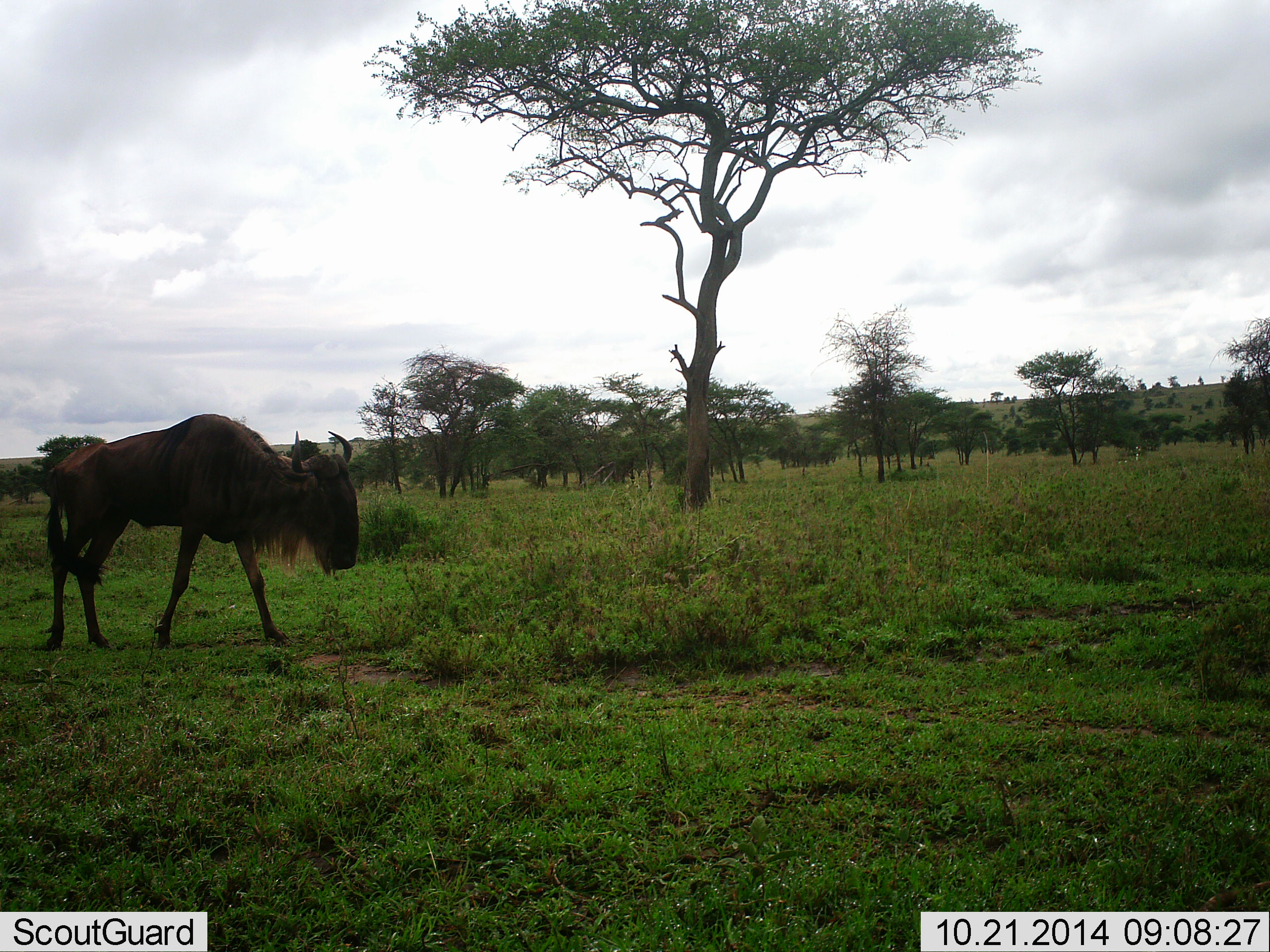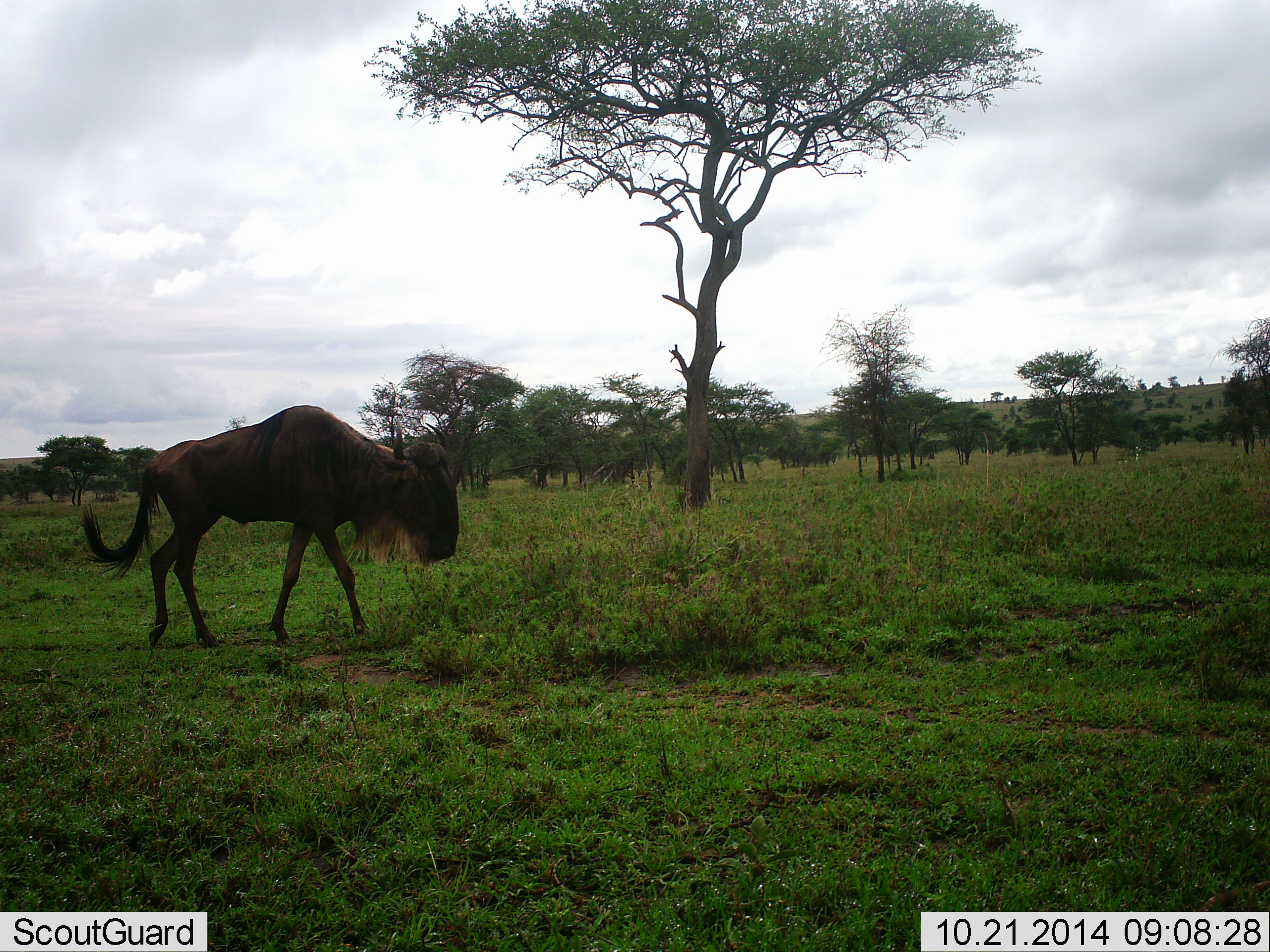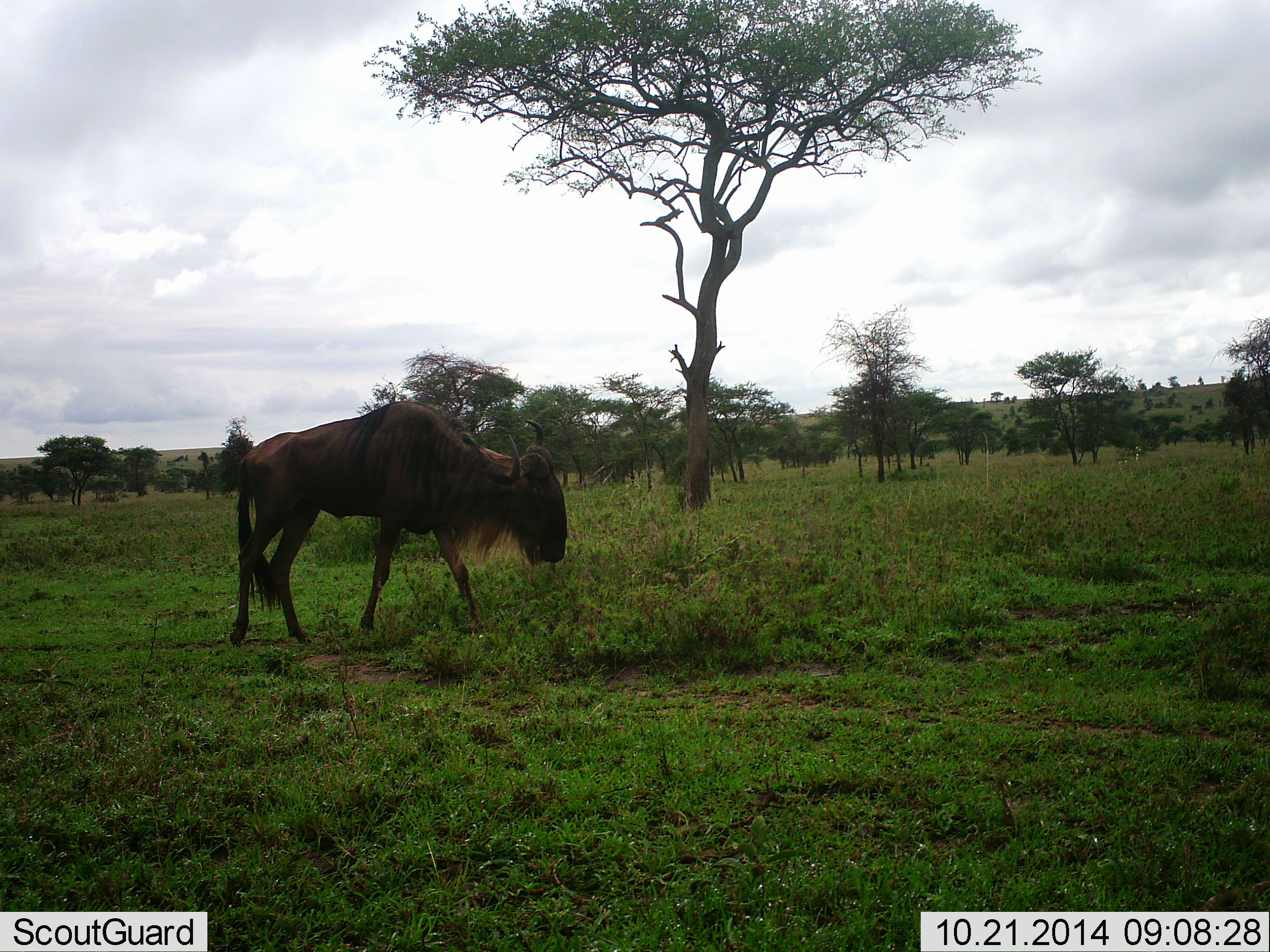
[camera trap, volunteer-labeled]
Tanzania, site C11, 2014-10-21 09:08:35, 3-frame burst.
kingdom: Animalia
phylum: Chordata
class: Mammalia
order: Artiodactyla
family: Bovidae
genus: Connochaetes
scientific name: Connochaetes taurinus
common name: blue wildebeest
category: wildebeest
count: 1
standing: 0%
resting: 0%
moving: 100%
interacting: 0%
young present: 0%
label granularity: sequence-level